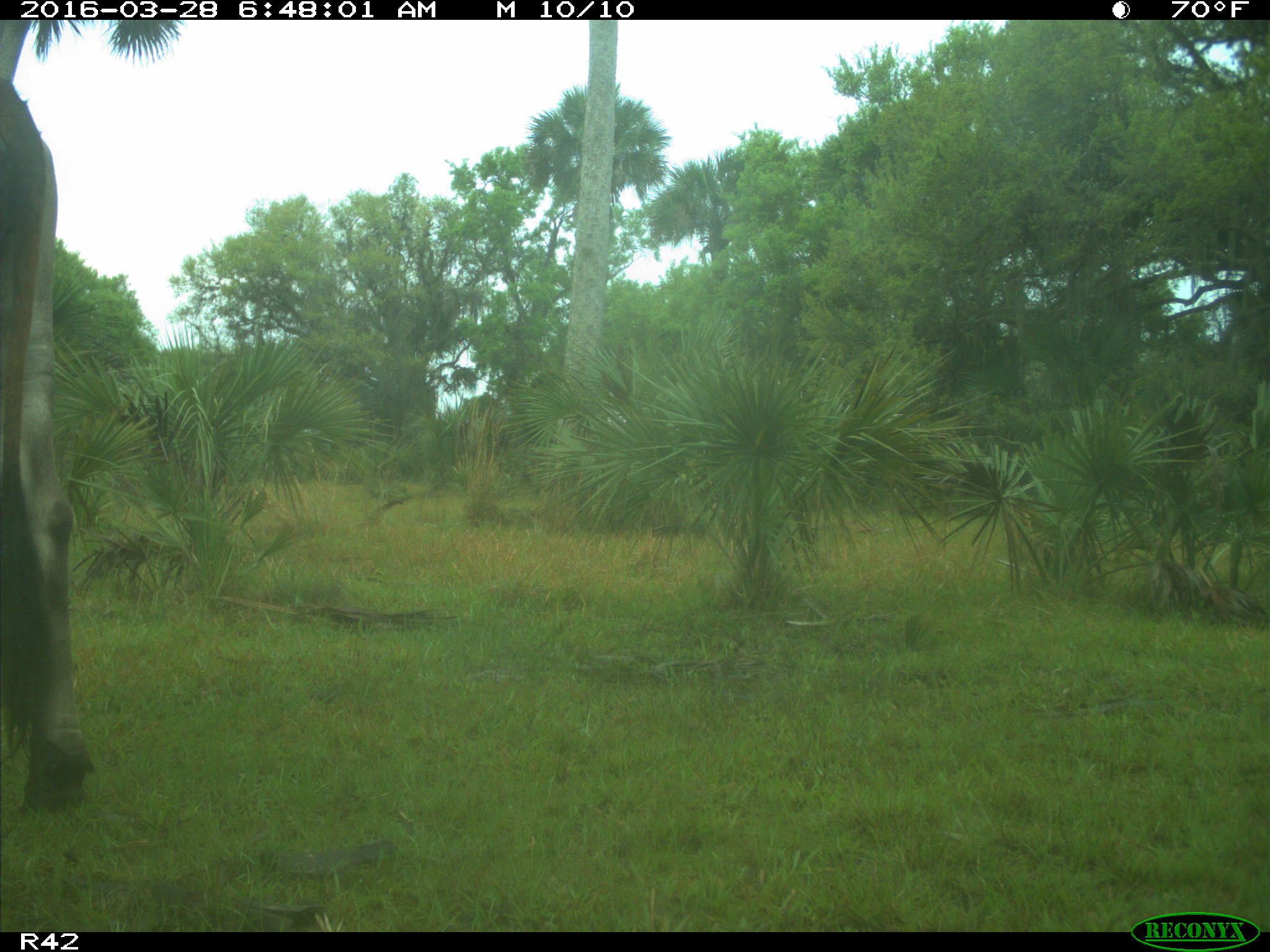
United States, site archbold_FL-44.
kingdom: Animalia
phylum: Chordata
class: Mammalia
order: Artiodactyla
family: Bovidae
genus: Bos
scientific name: Bos taurus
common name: domestic cow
Bos taurus (domestic cow).